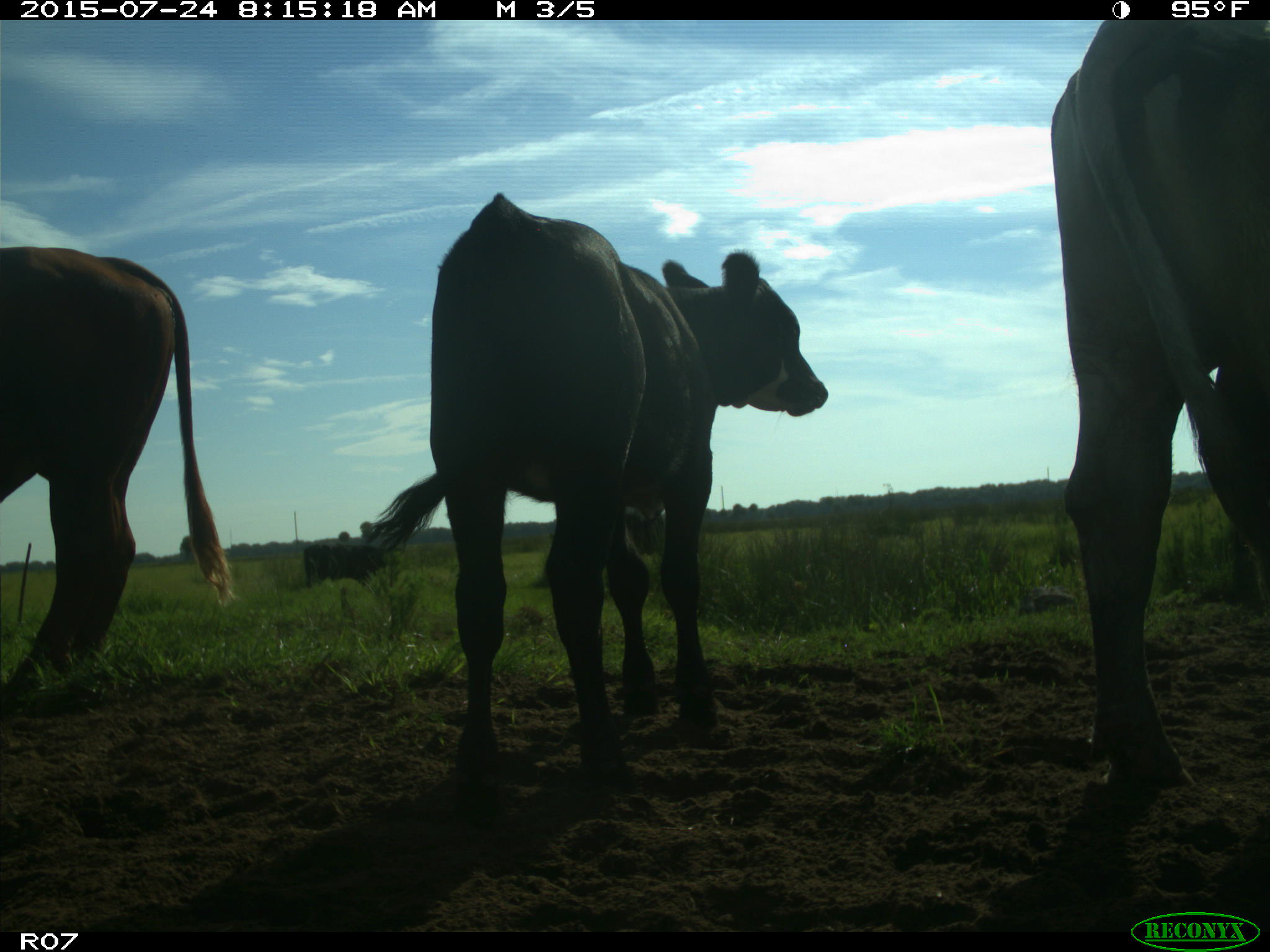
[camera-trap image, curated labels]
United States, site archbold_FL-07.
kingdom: Animalia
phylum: Chordata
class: Mammalia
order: Artiodactyla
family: Bovidae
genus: Bos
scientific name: Bos taurus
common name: domestic cow